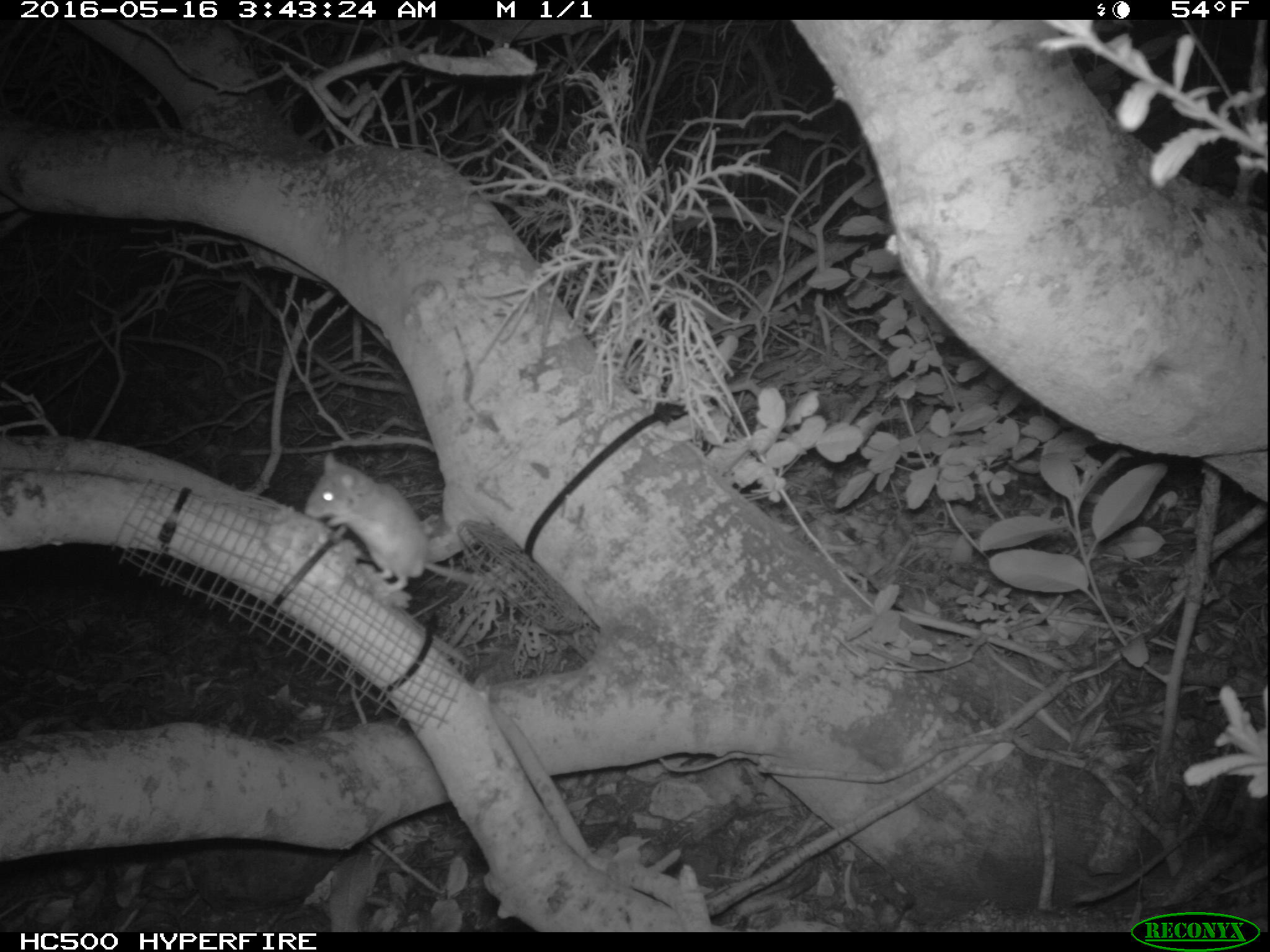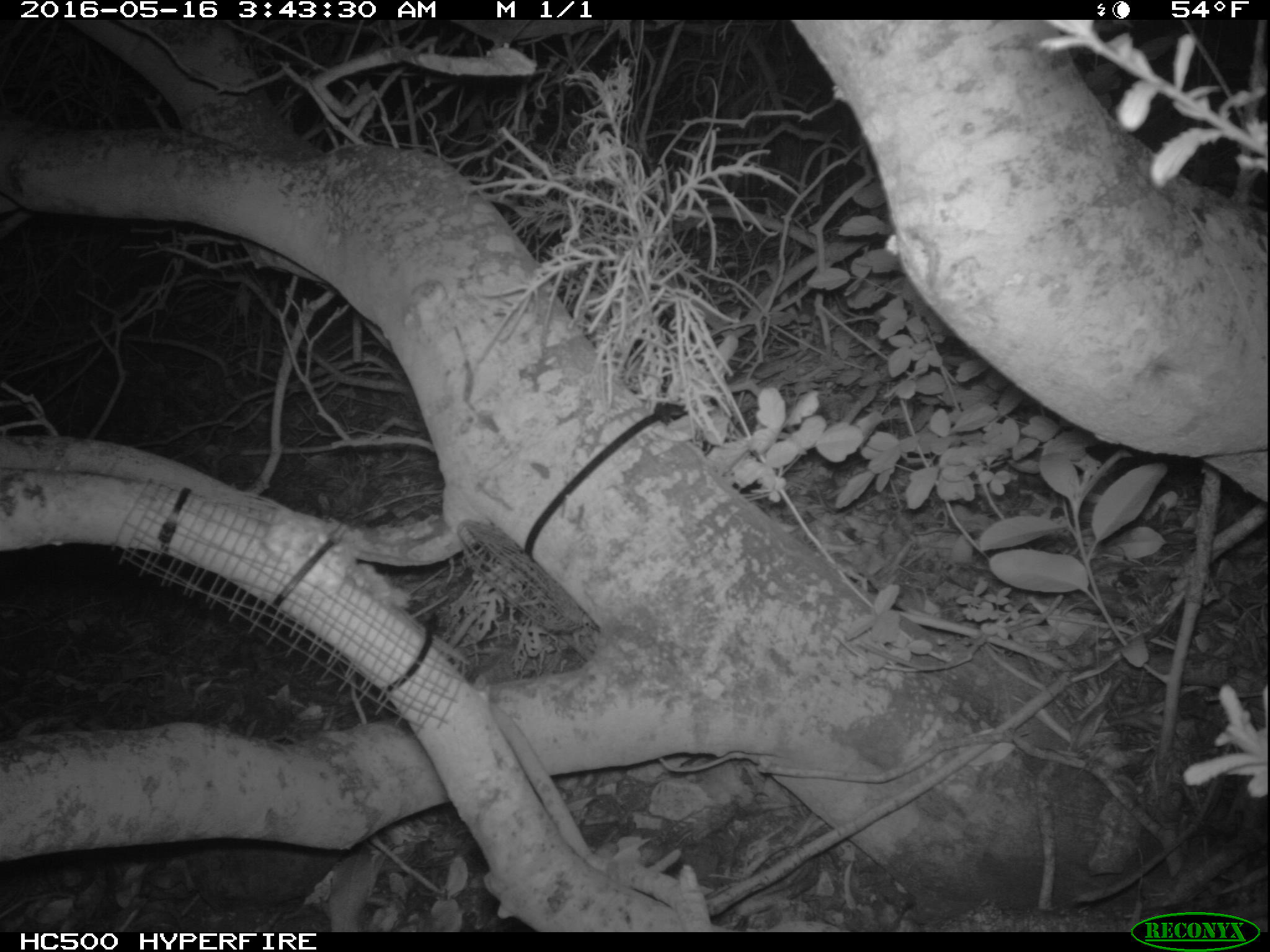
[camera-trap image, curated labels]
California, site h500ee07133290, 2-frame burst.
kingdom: Animalia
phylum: Chordata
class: Mammalia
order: Rodentia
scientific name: Rodentia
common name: rodent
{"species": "rodent (Rodentia)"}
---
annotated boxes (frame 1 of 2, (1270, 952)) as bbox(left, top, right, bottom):
rodent: bbox(302, 452, 469, 594)